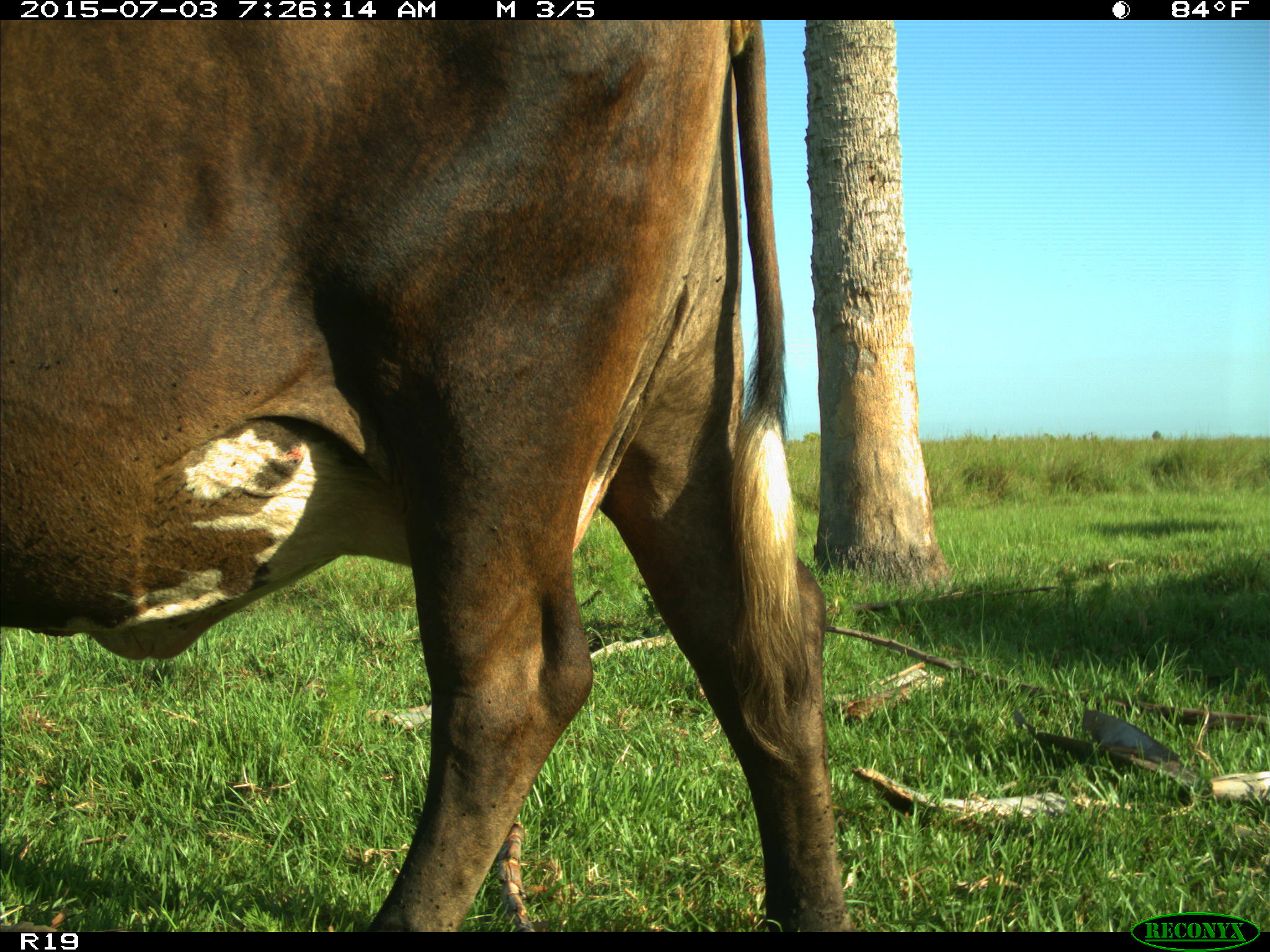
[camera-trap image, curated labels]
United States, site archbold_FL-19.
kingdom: Animalia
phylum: Chordata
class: Mammalia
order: Artiodactyla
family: Bovidae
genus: Bos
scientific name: Bos taurus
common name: domestic cow